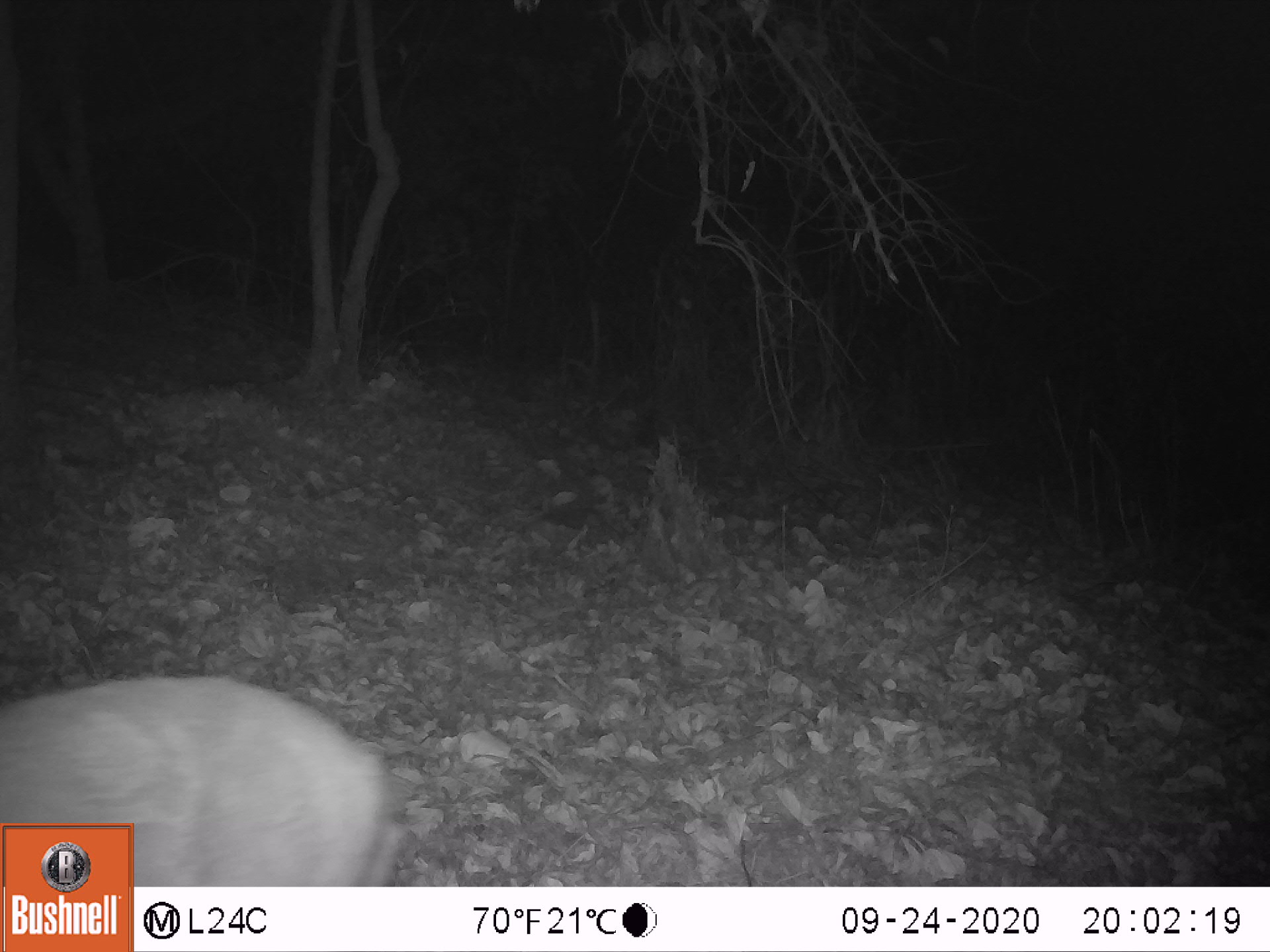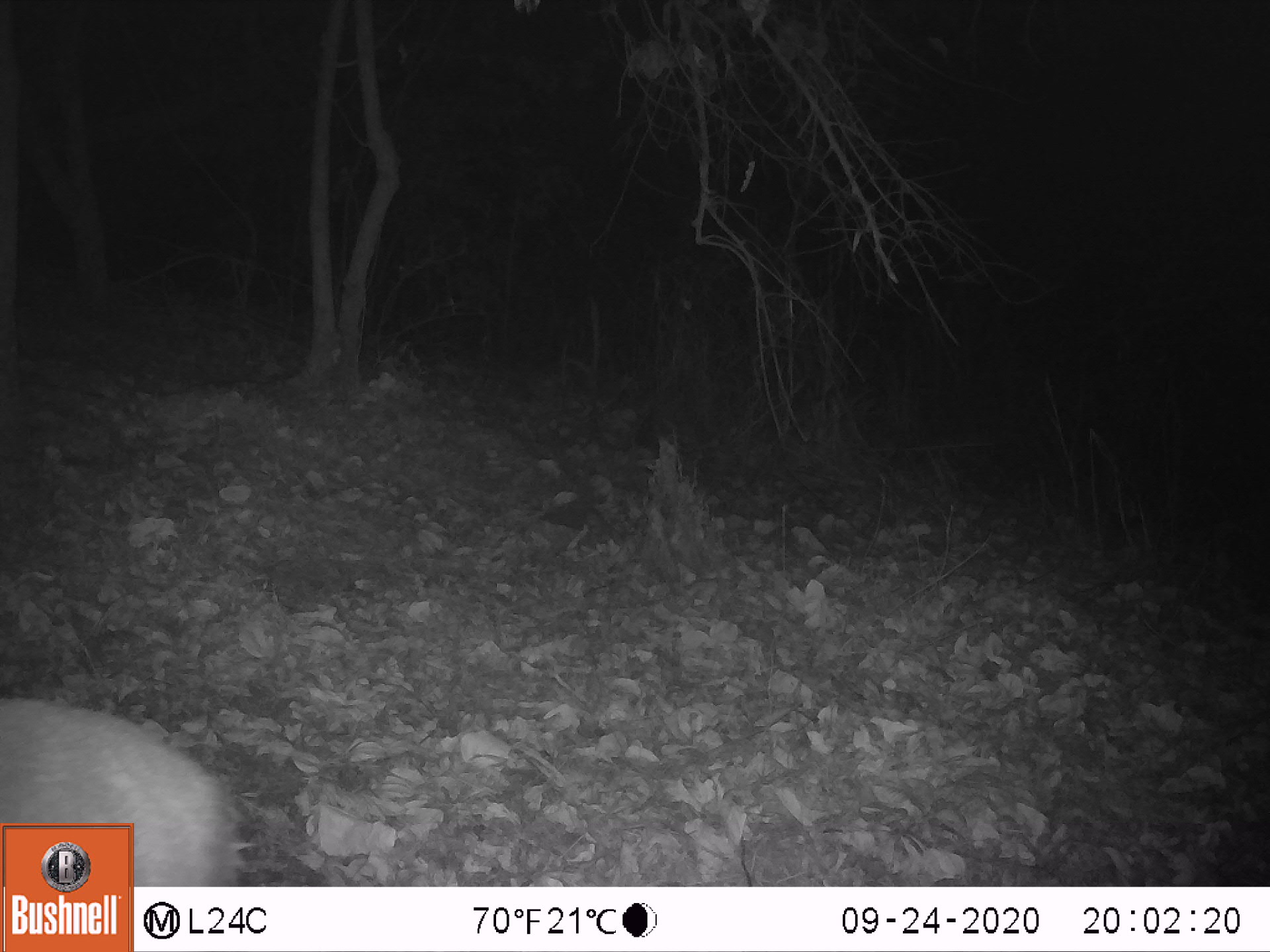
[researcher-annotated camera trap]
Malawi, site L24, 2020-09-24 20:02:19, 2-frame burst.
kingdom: Animalia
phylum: Chordata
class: Mammalia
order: Artiodactyla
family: Bovidae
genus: Tragelaphus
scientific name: Tragelaphus sylvaticus sylvaticus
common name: cape bushbuck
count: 1